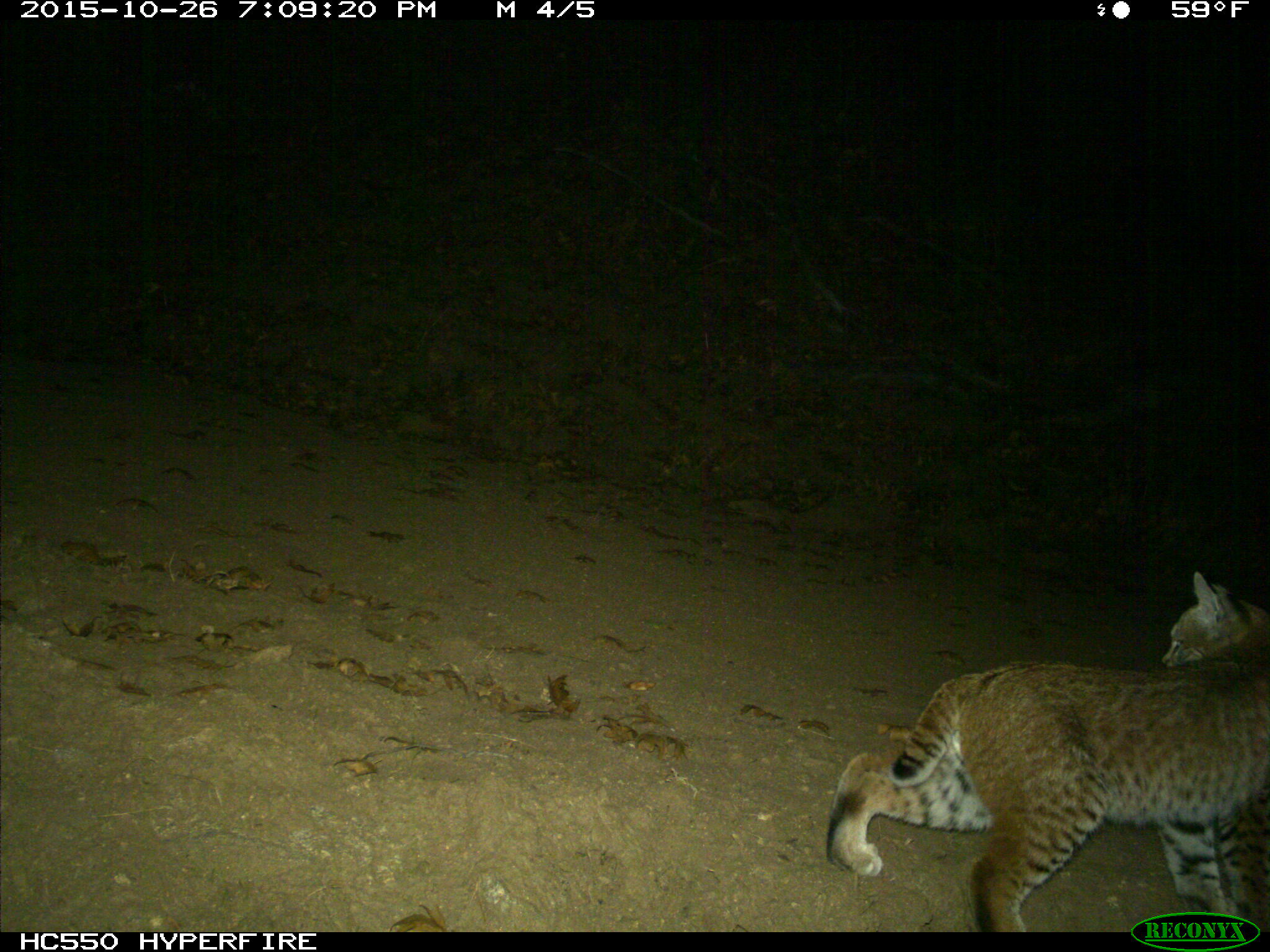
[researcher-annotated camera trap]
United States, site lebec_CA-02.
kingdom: Animalia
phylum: Chordata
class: Mammalia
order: Carnivora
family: Felidae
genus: Lynx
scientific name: Lynx rufus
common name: bobcat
Lynx rufus (bobcat).